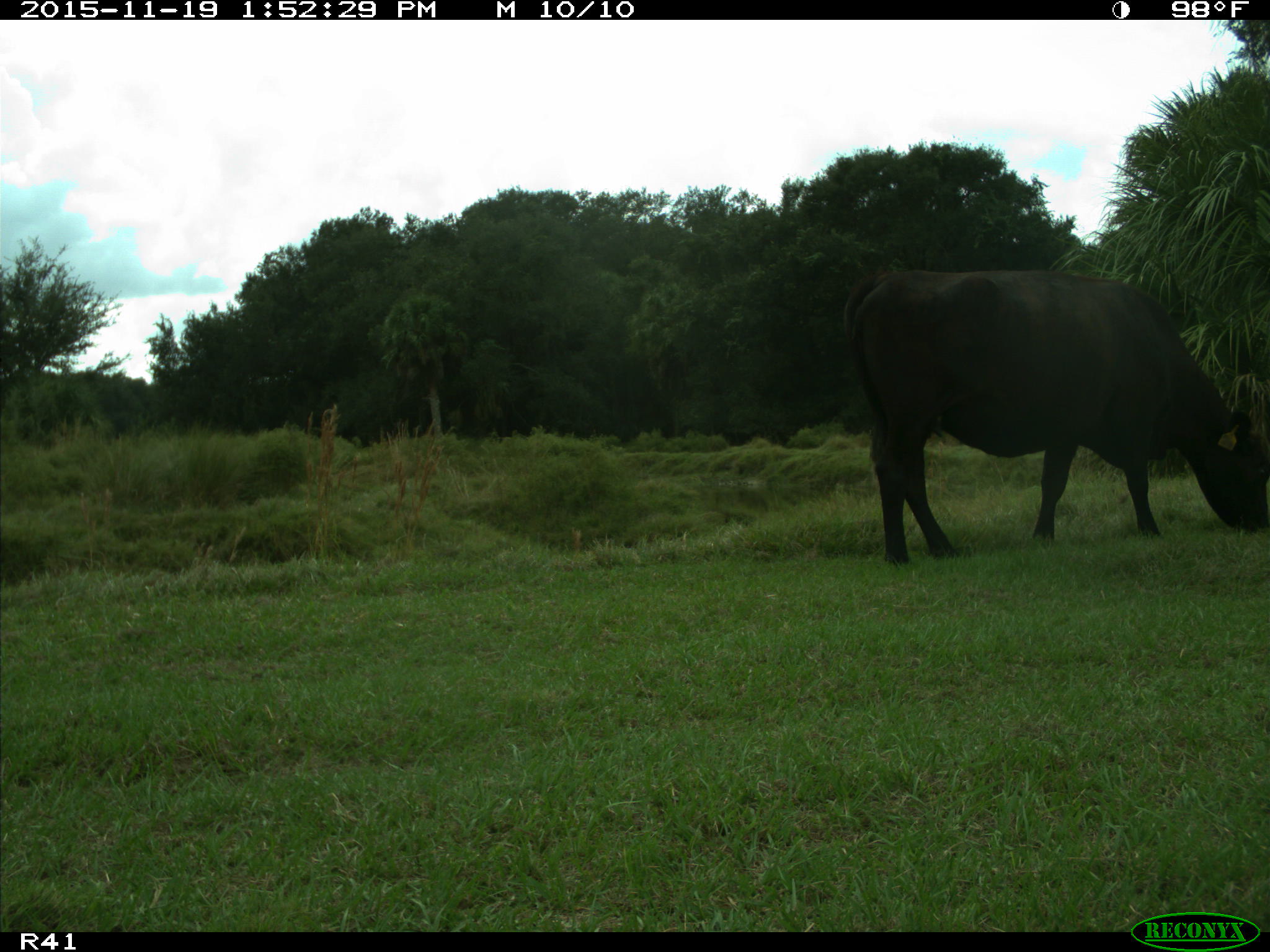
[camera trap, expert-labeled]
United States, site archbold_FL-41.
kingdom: Animalia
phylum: Chordata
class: Mammalia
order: Artiodactyla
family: Bovidae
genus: Bos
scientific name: Bos taurus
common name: domestic cow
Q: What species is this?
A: Bos taurus (domestic cow).